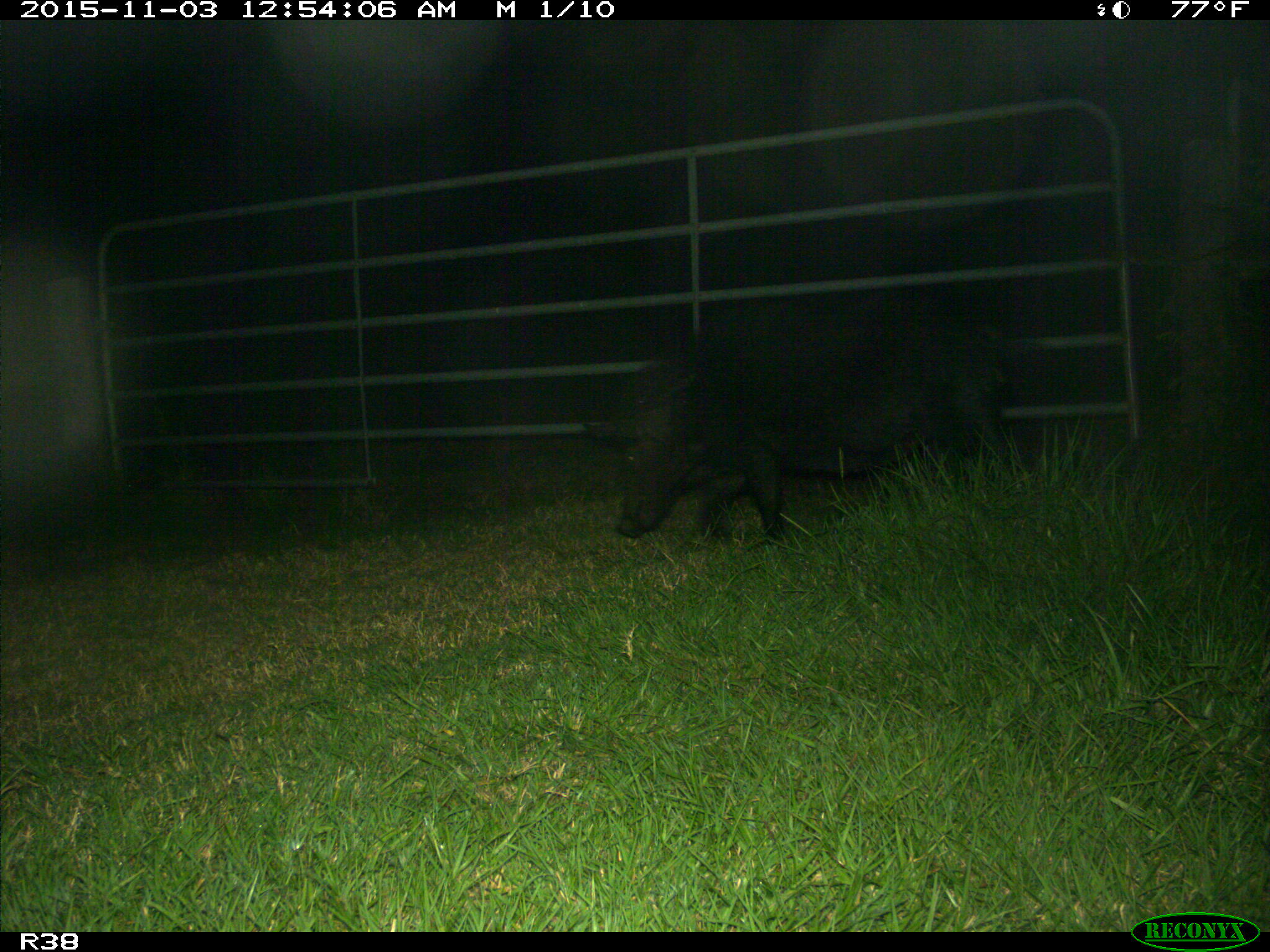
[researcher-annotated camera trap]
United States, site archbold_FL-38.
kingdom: Animalia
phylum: Chordata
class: Mammalia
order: Artiodactyla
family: Suidae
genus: Sus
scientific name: Sus scrofa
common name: wild boar